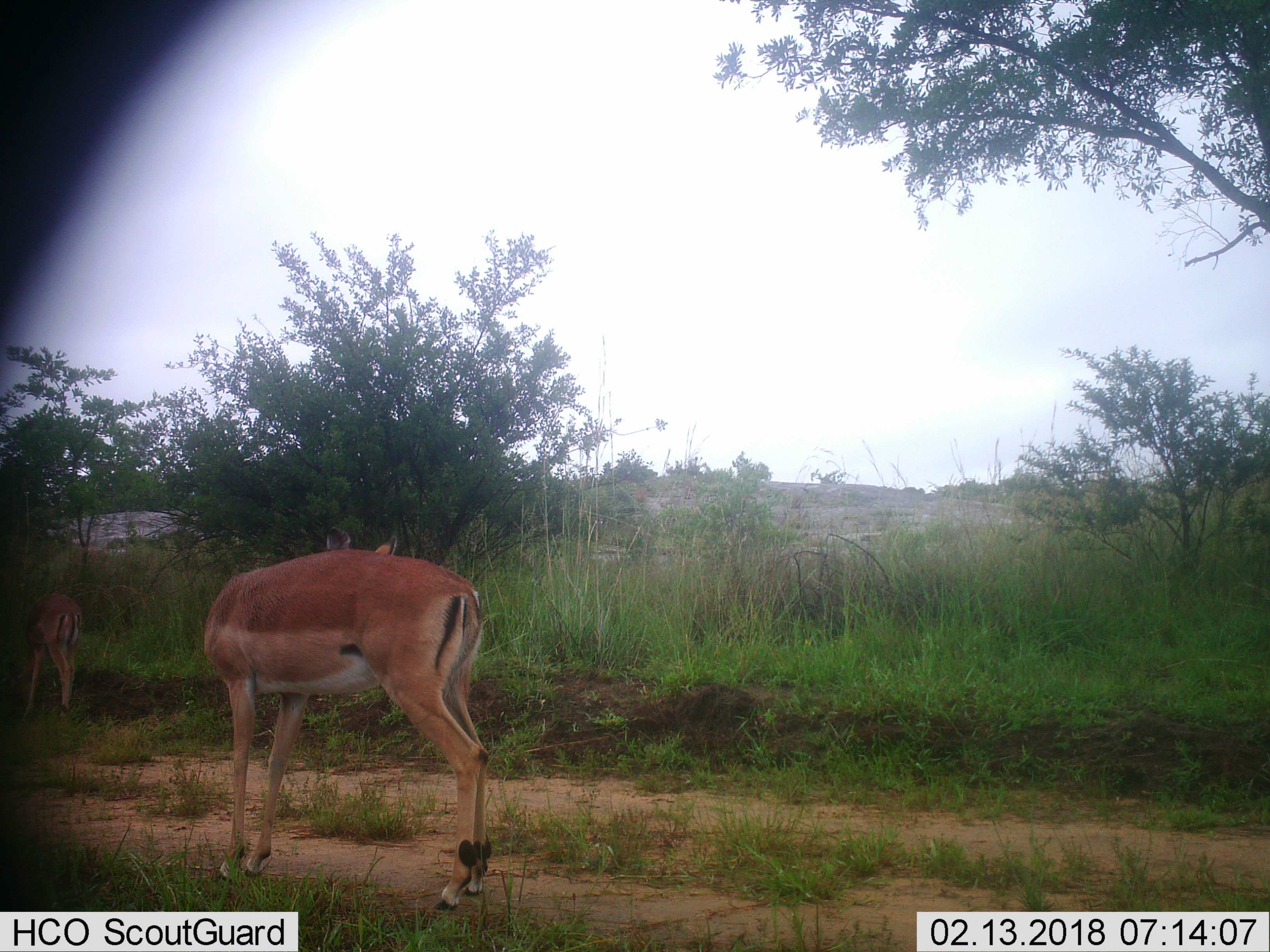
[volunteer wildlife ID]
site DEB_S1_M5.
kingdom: Animalia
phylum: Chordata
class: Mammalia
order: Artiodactyla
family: Bovidae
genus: Aepyceros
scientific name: Aepyceros melampus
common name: impala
Impala (Aepyceros melampus), count 2. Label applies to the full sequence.